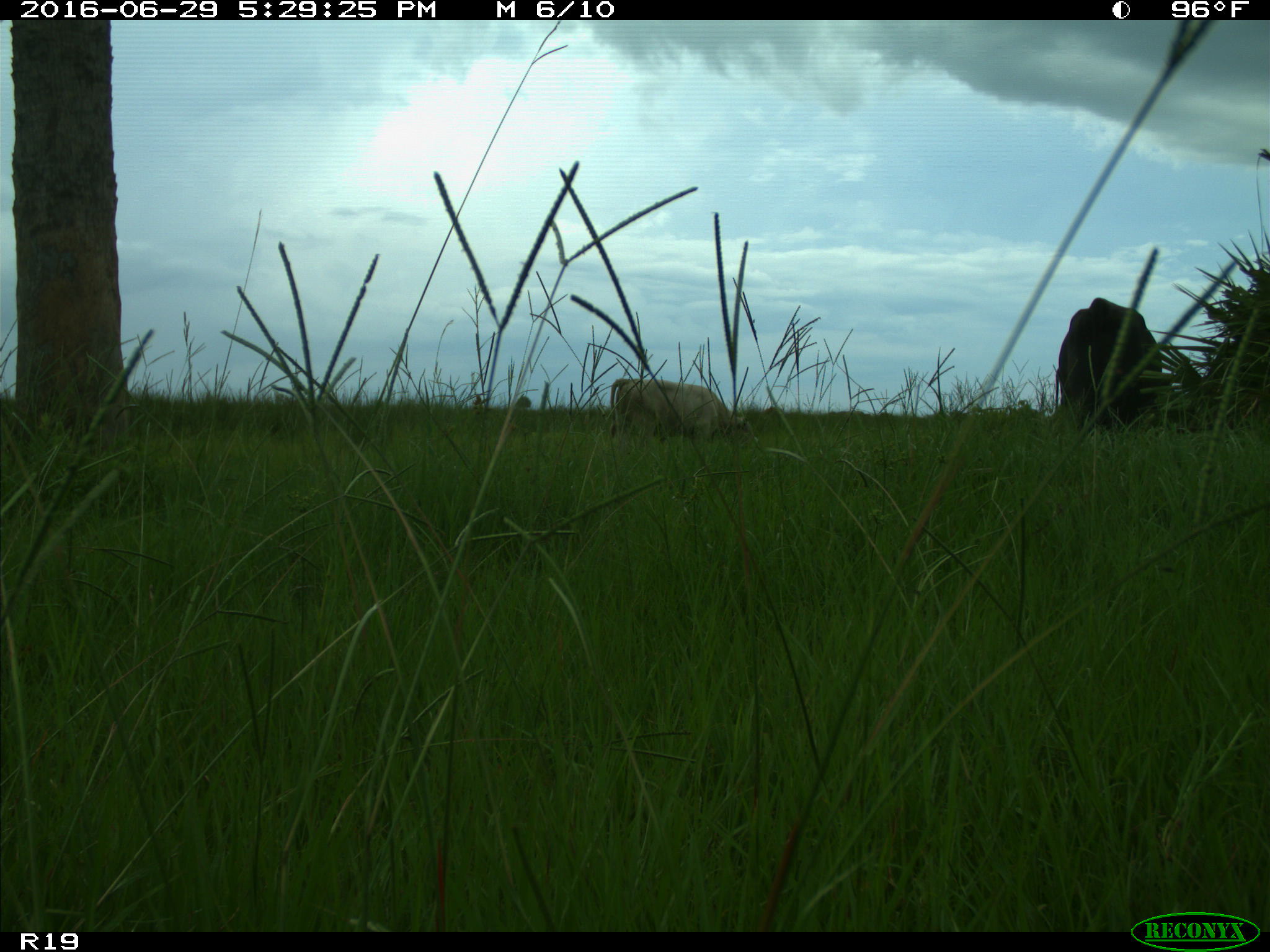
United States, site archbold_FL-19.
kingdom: Animalia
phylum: Chordata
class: Mammalia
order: Artiodactyla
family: Bovidae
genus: Bos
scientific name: Bos taurus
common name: domestic cow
Bos taurus (domestic cow).